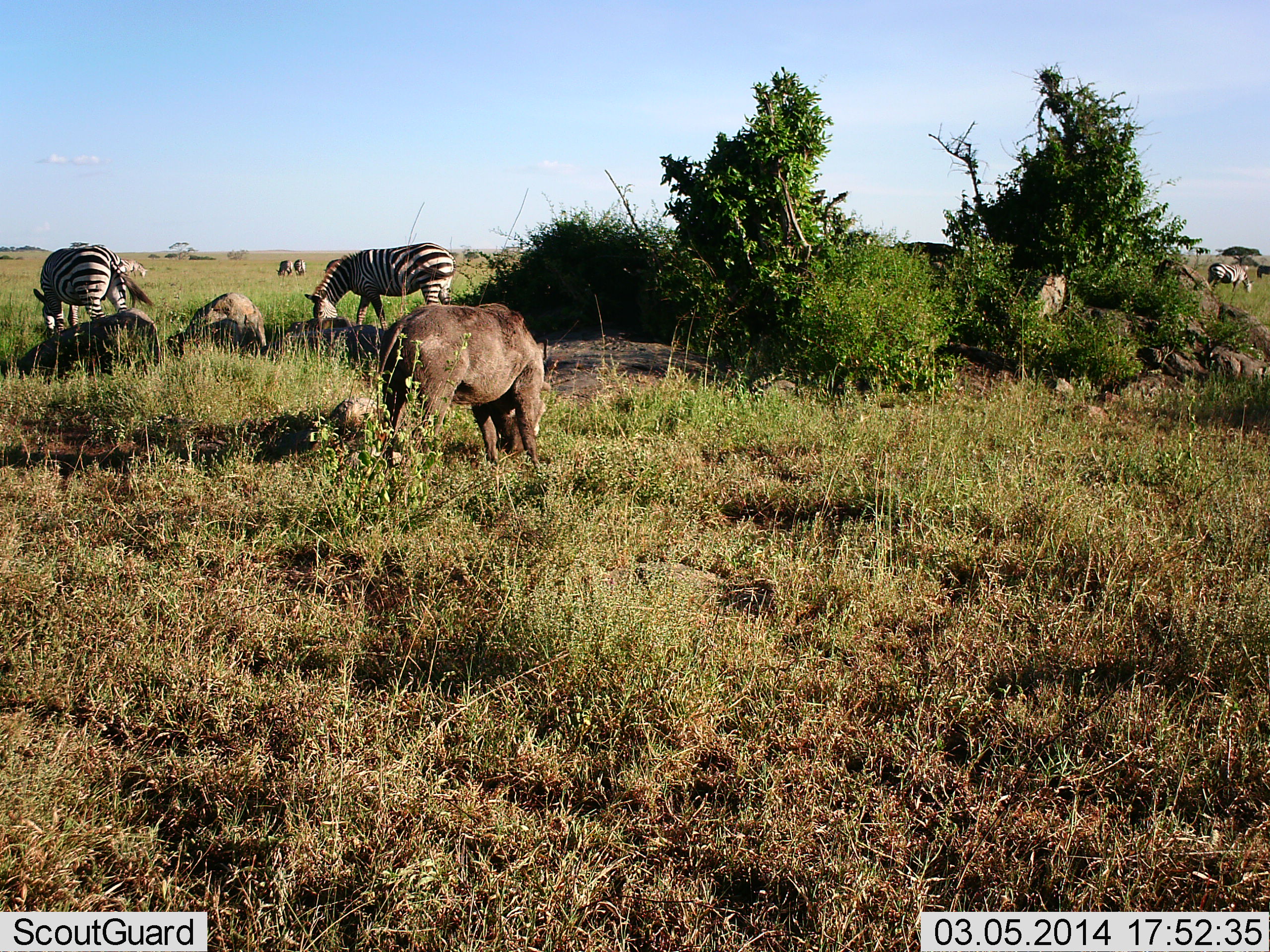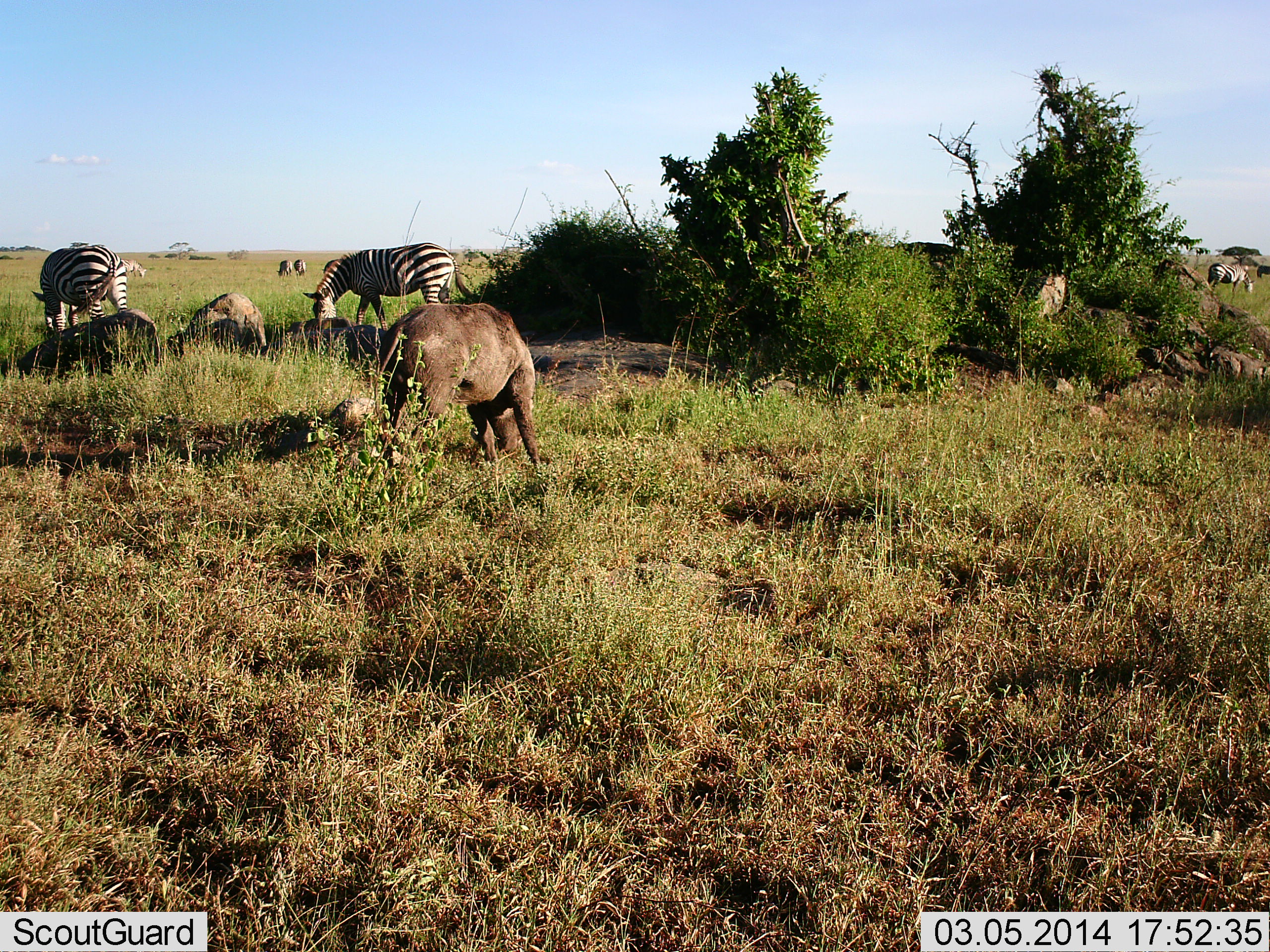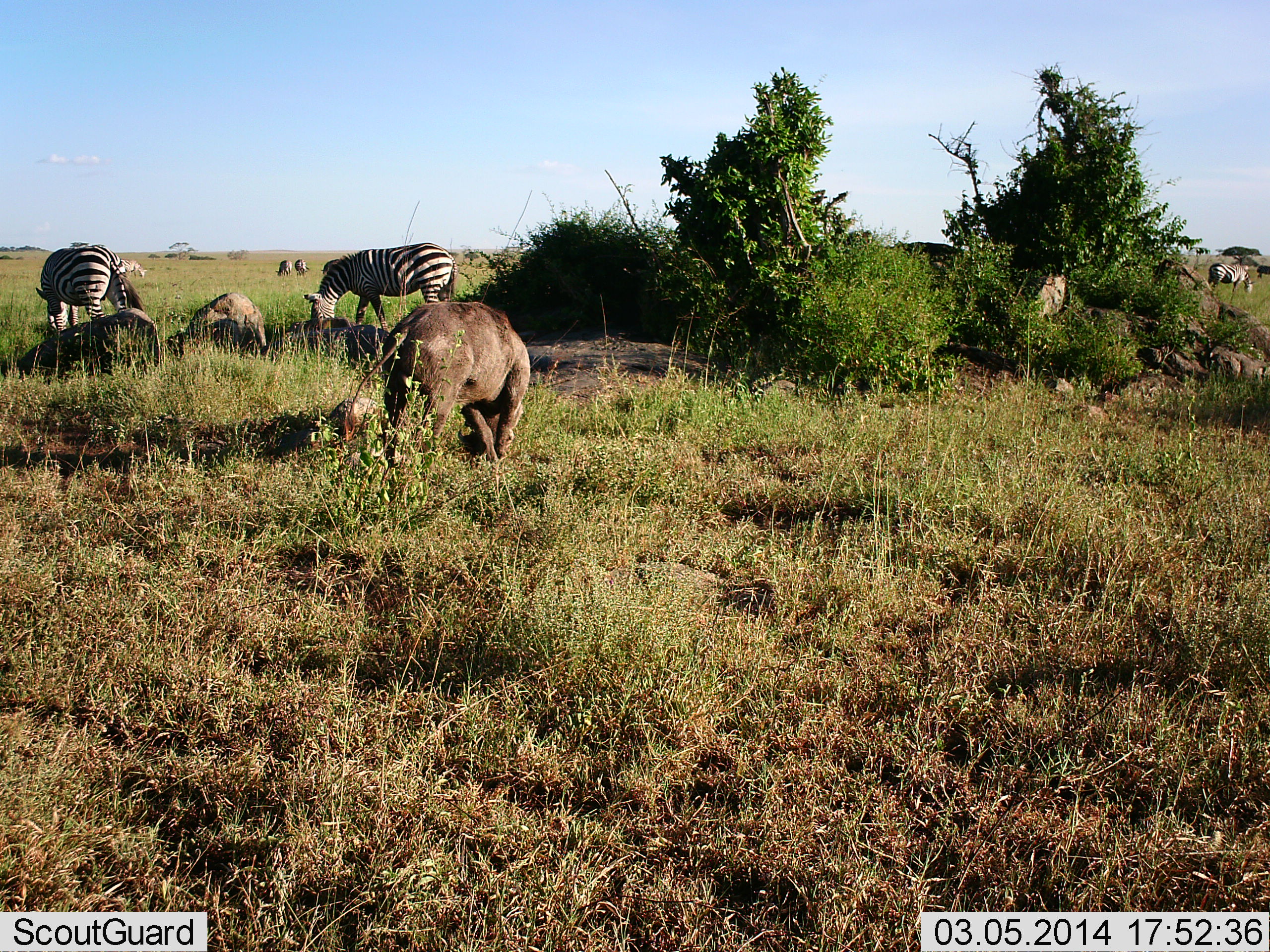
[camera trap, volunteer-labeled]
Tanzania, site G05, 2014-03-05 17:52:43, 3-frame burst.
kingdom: Animalia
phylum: Chordata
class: Mammalia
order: Artiodactyla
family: Suidae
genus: Phacochoerus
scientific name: Phacochoerus africanus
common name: warthog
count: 1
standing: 21%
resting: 7%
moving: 0%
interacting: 0%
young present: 0%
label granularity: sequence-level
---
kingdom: Animalia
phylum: Chordata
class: Mammalia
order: Perissodactyla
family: Equidae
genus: Equus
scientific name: Equus quagga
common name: plains zebra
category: zebra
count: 5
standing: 40%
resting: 7%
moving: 0%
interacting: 0%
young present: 0%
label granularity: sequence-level